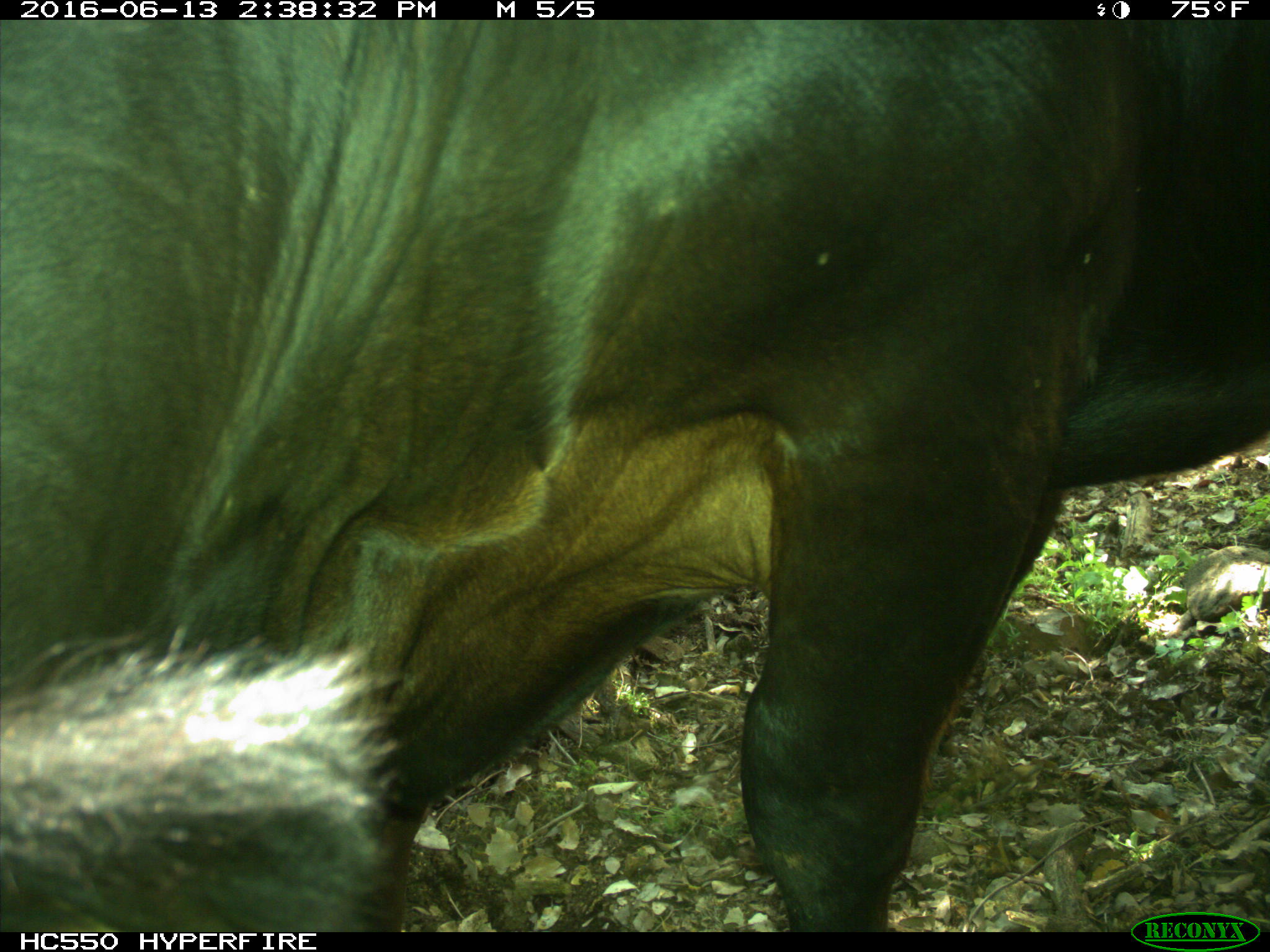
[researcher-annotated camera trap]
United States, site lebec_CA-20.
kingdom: Animalia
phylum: Chordata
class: Mammalia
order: Artiodactyla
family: Bovidae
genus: Bos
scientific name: Bos taurus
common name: domestic cow